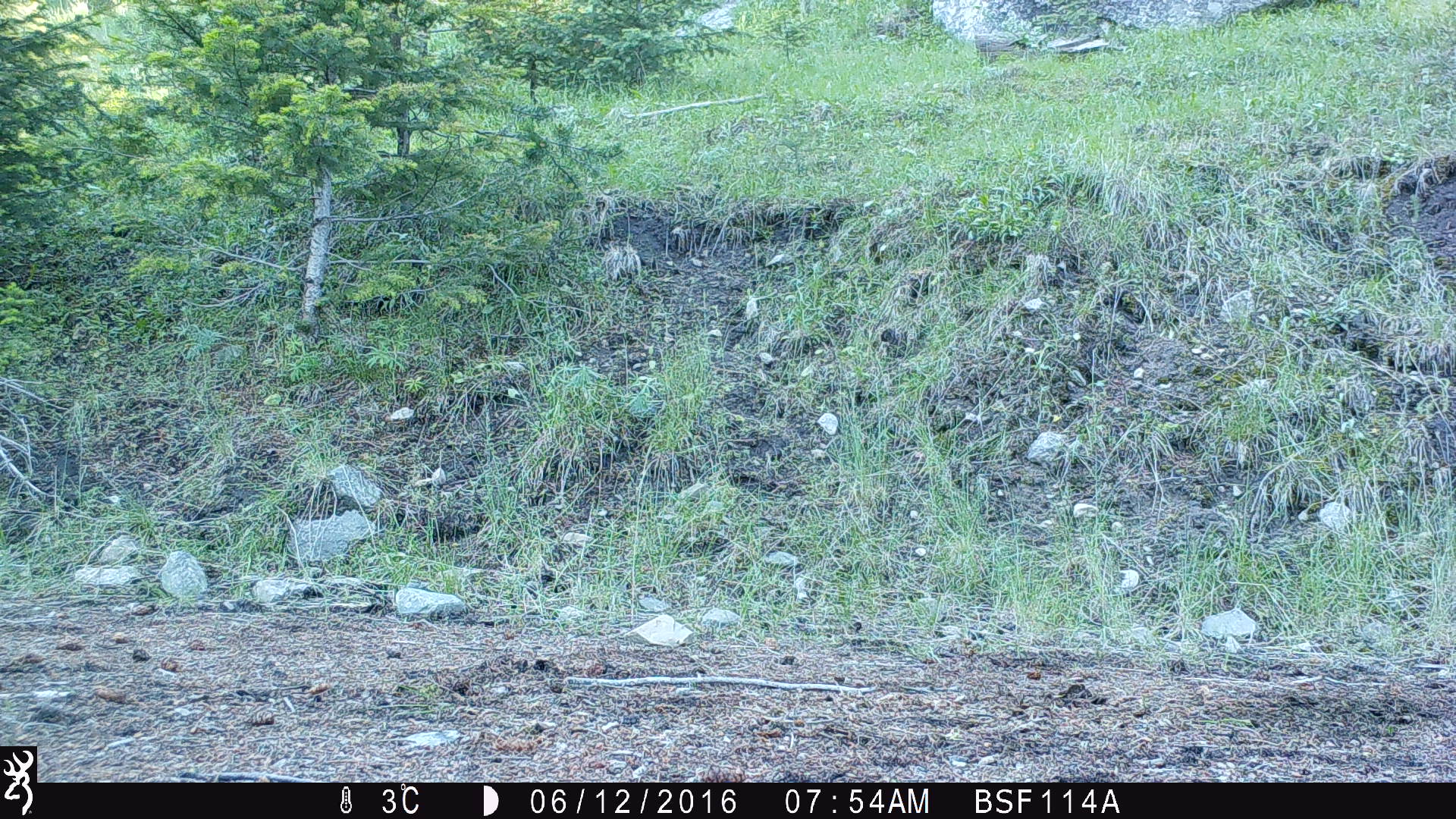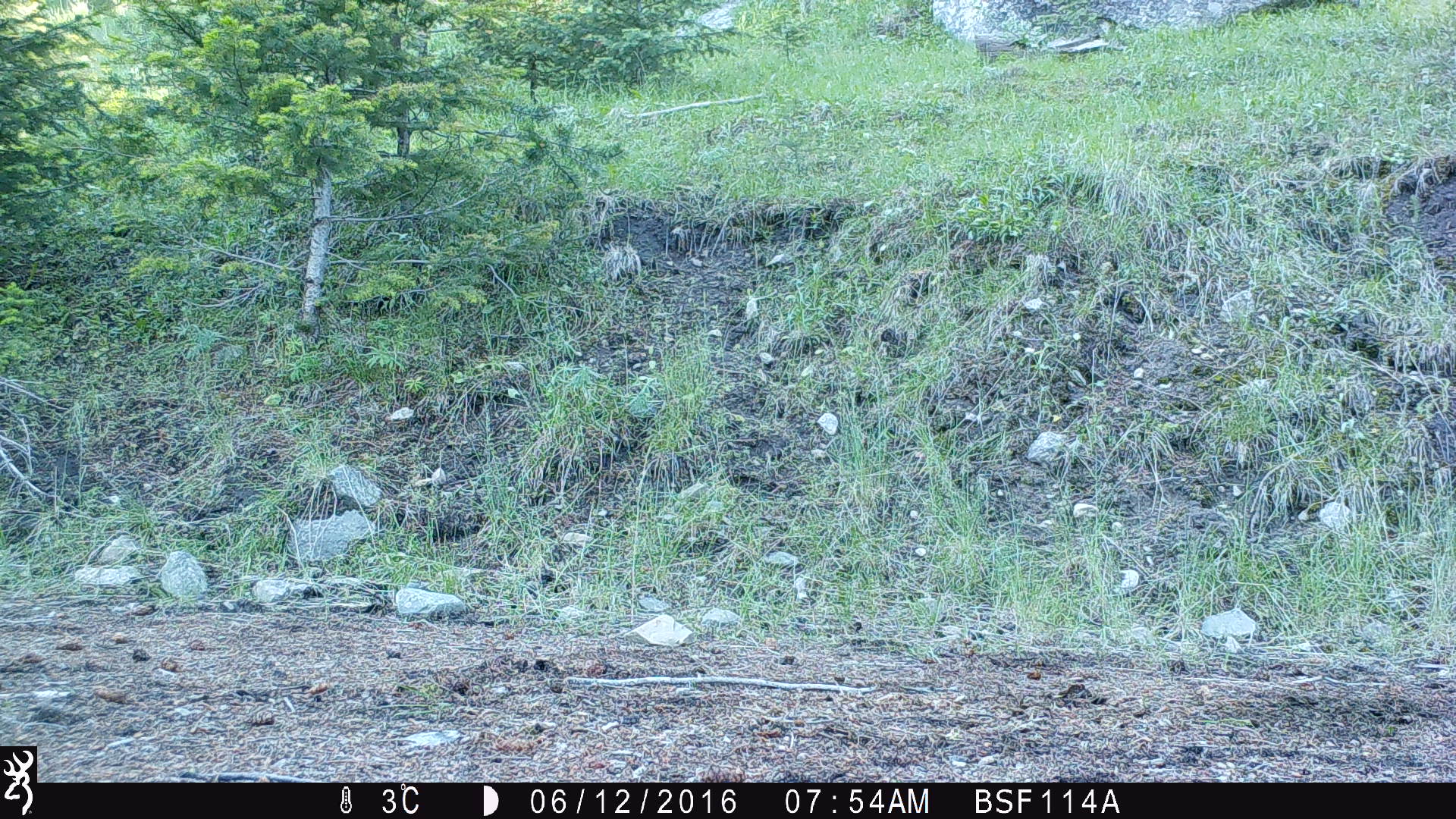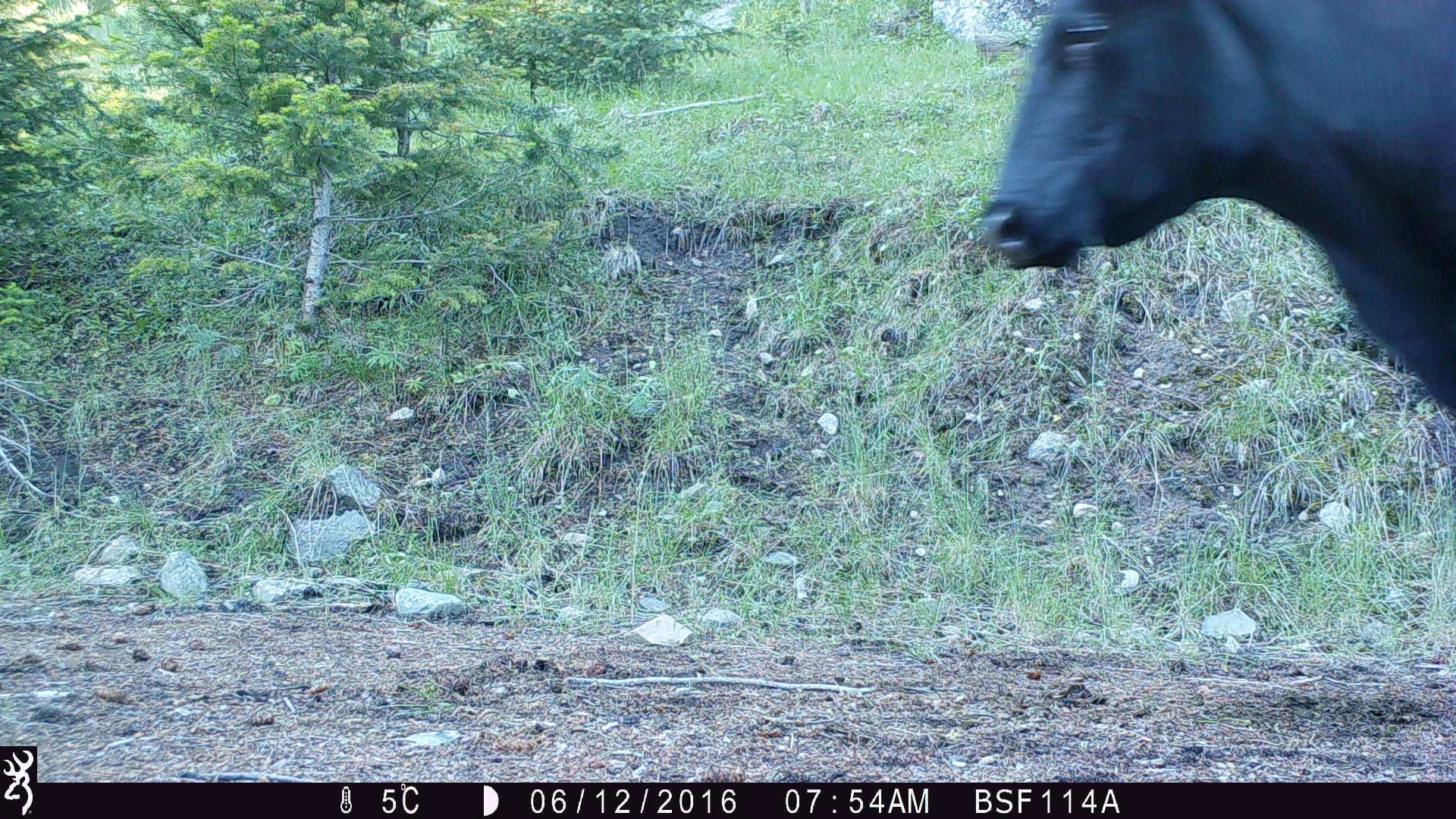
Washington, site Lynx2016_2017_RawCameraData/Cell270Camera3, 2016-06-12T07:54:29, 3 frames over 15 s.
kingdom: Animalia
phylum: Chordata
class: Mammalia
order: Artiodactyla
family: Bovidae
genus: Bos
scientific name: Bos taurus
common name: domestic cattle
Domestic cattle (Bos taurus). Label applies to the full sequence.